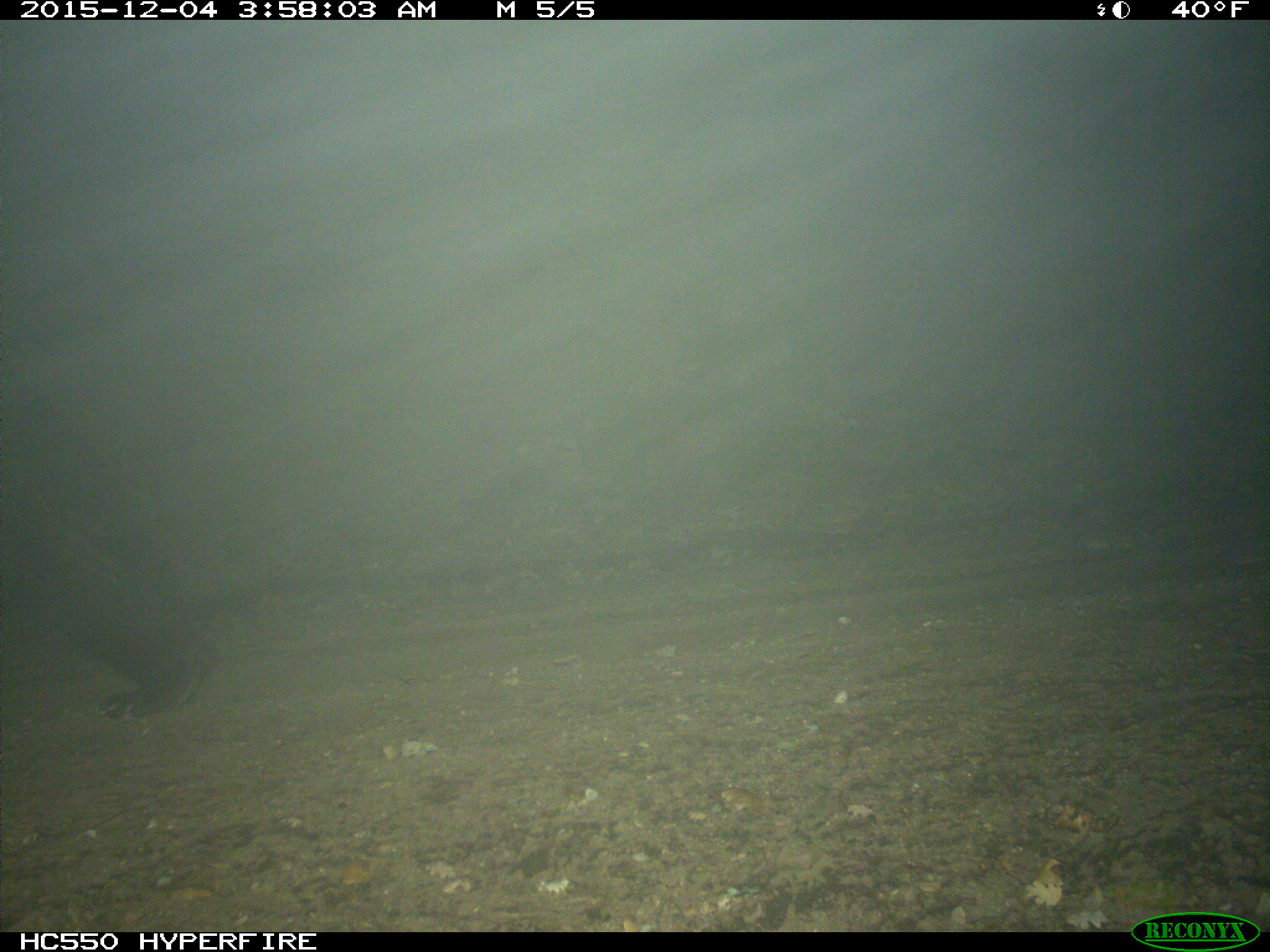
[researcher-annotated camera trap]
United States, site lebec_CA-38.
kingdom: Animalia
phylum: Chordata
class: Mammalia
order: Carnivora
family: Ursidae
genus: Ursus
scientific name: Ursus americanus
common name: american black bear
Ursus americanus (american black bear).